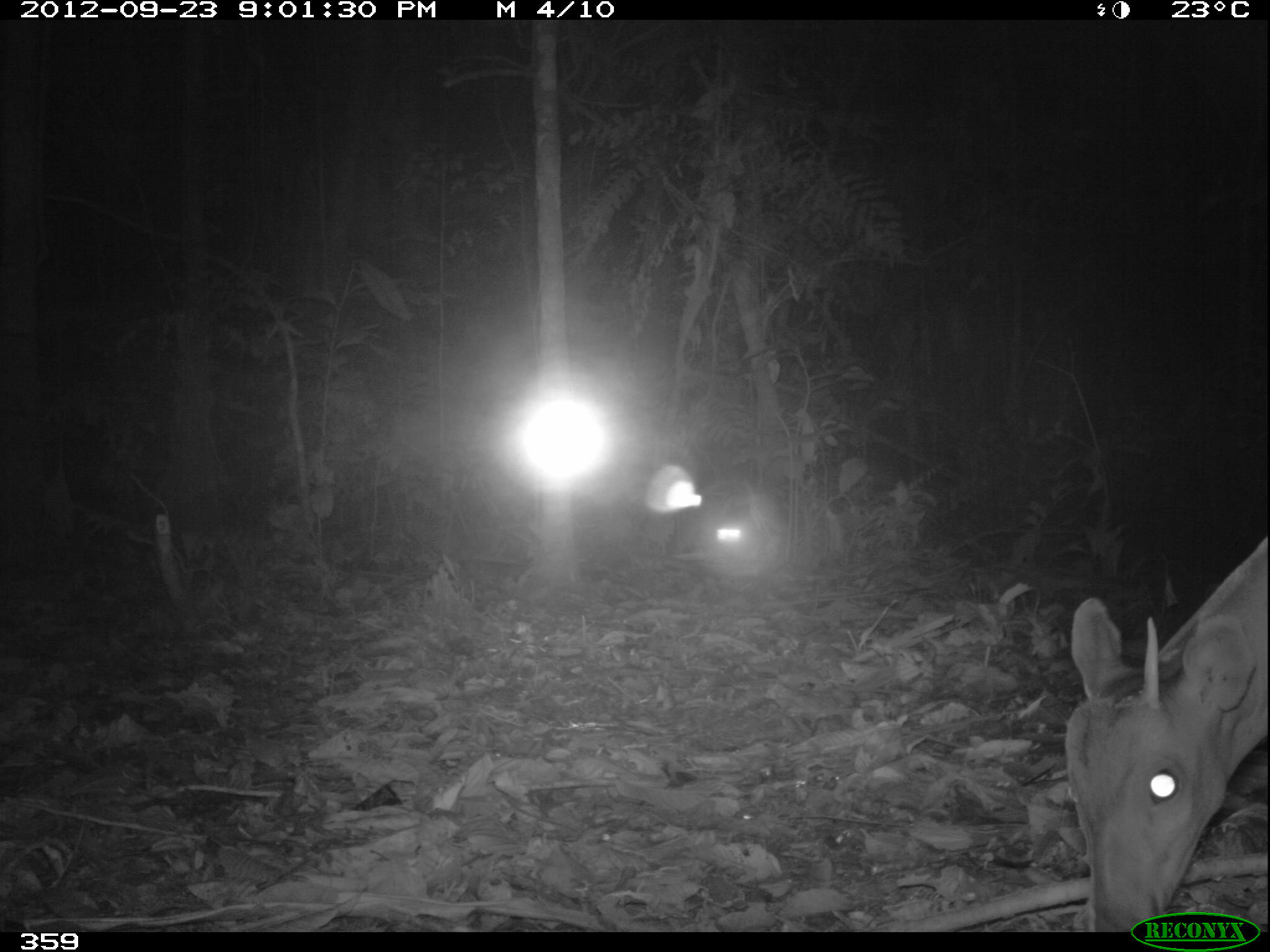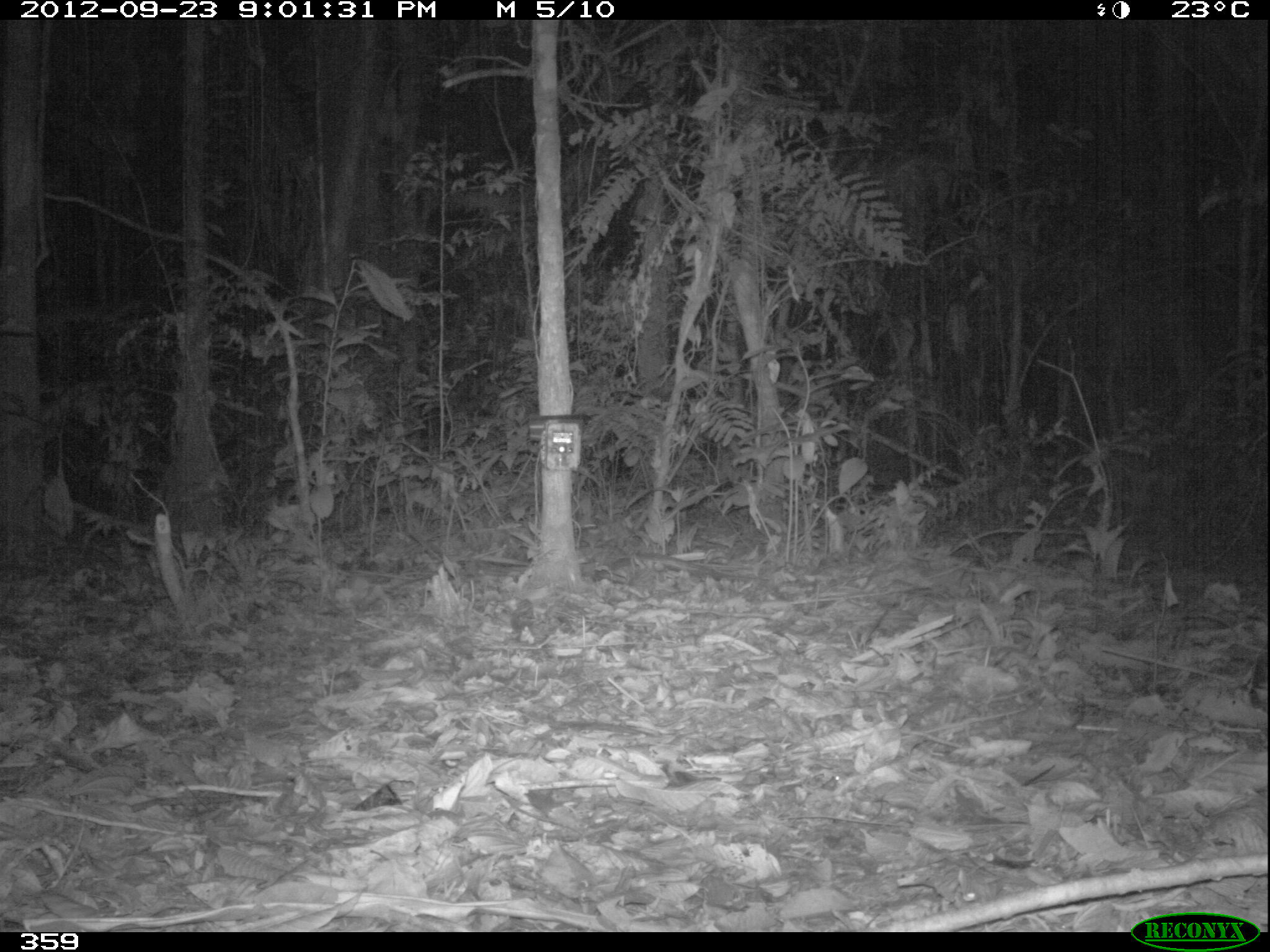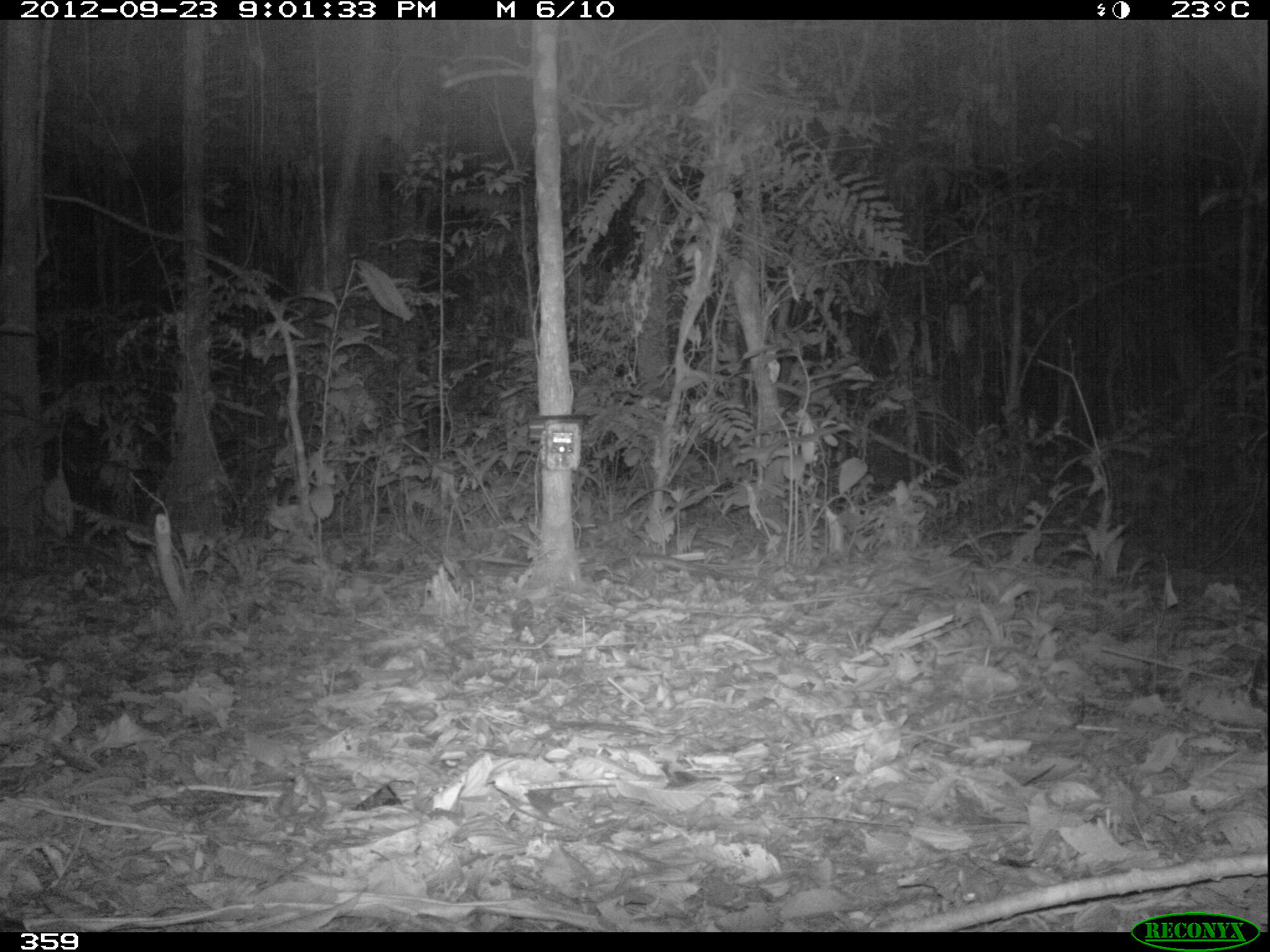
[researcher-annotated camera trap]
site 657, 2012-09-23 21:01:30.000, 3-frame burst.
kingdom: Animalia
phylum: Chordata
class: Mammalia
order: Artiodactyla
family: Cervidae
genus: Mazama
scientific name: Mazama americana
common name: red brocket